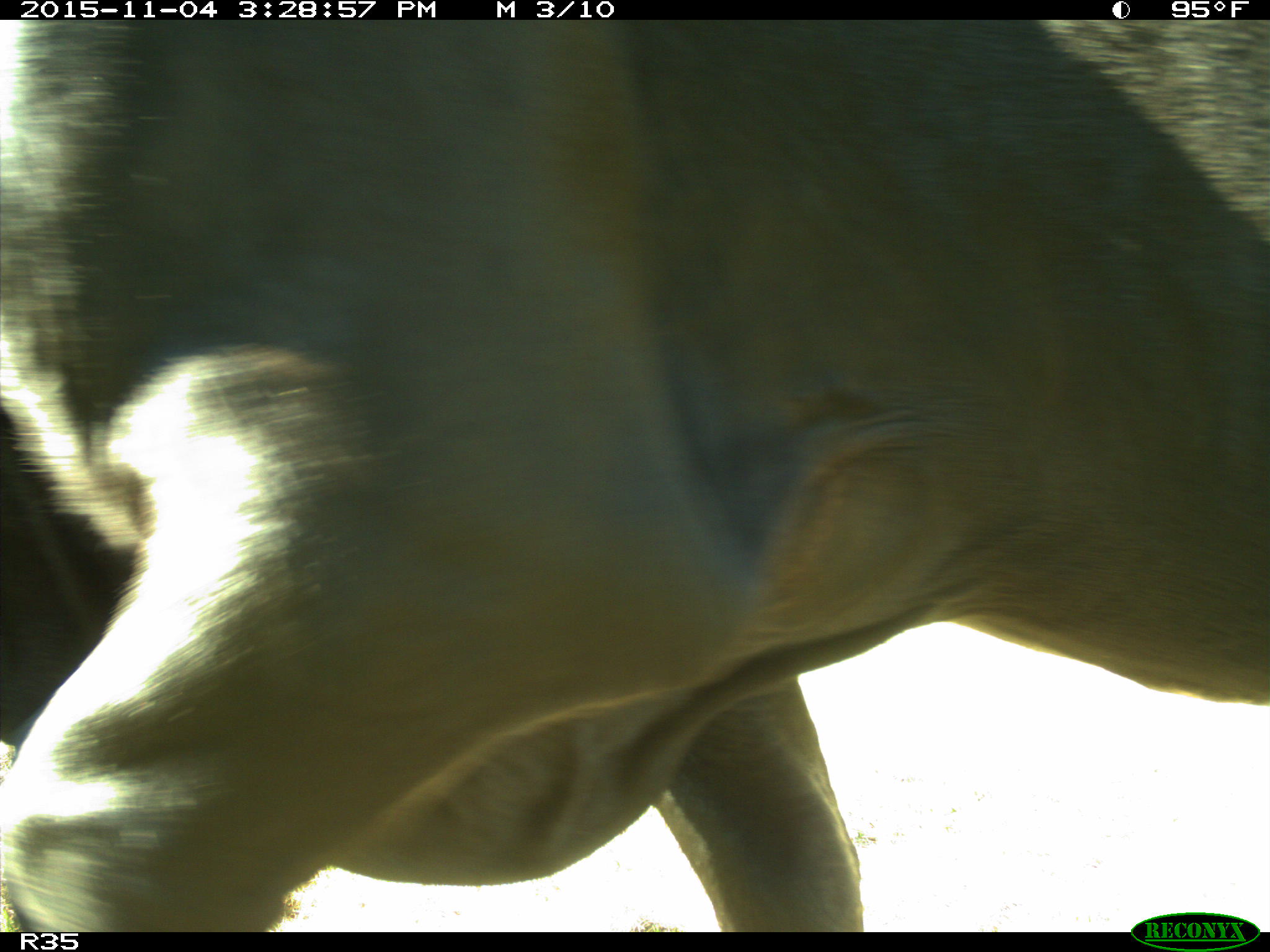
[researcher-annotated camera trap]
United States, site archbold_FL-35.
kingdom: Animalia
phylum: Chordata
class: Mammalia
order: Artiodactyla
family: Bovidae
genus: Bos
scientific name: Bos taurus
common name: domestic cow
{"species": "Bos taurus (domestic cow)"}